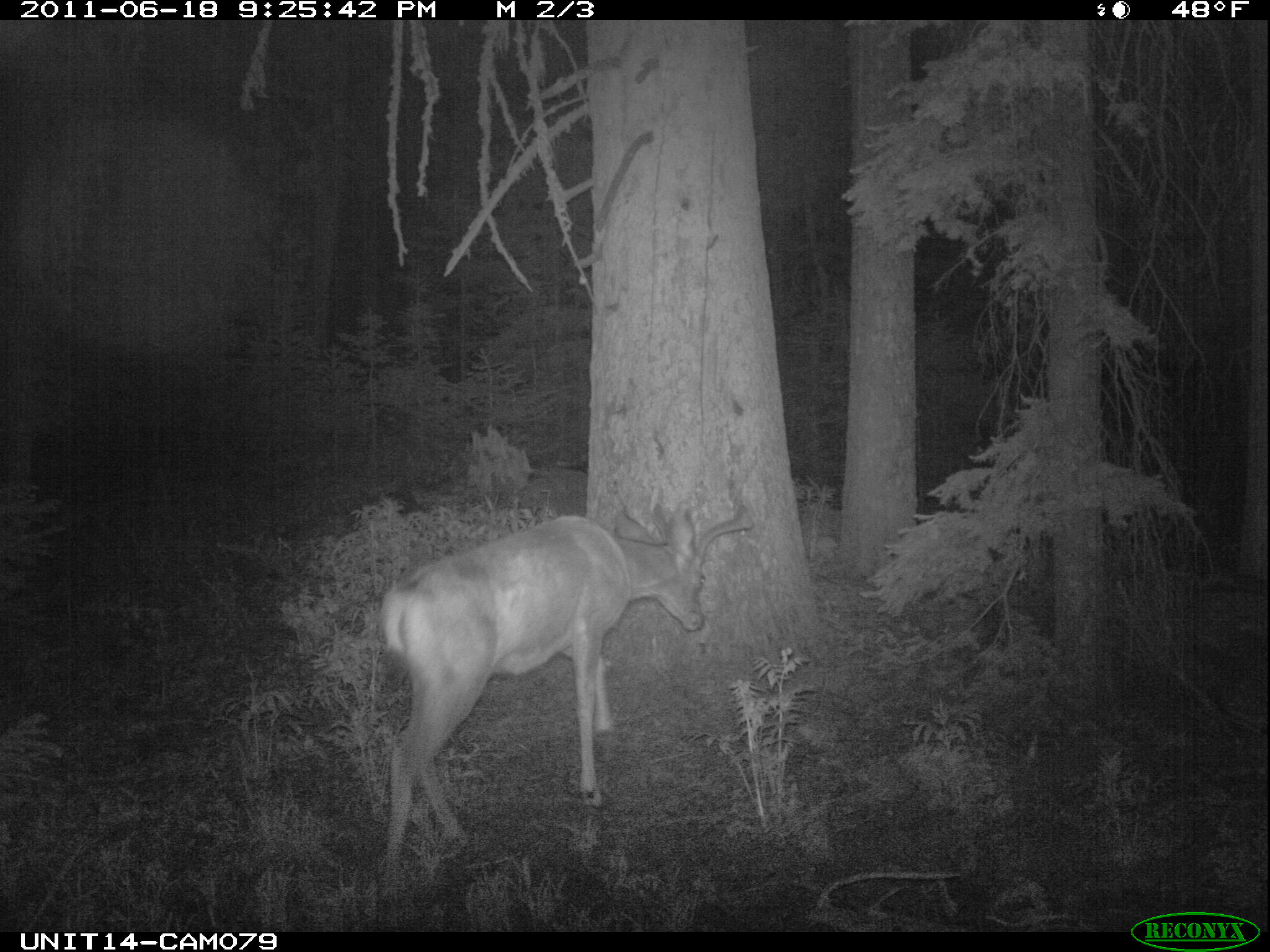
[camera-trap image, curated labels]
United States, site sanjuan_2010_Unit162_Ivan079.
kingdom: Animalia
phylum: Chordata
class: Mammalia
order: Artiodactyla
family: Cervidae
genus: Odocoileus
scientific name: Odocoileus hemionus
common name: mule deer